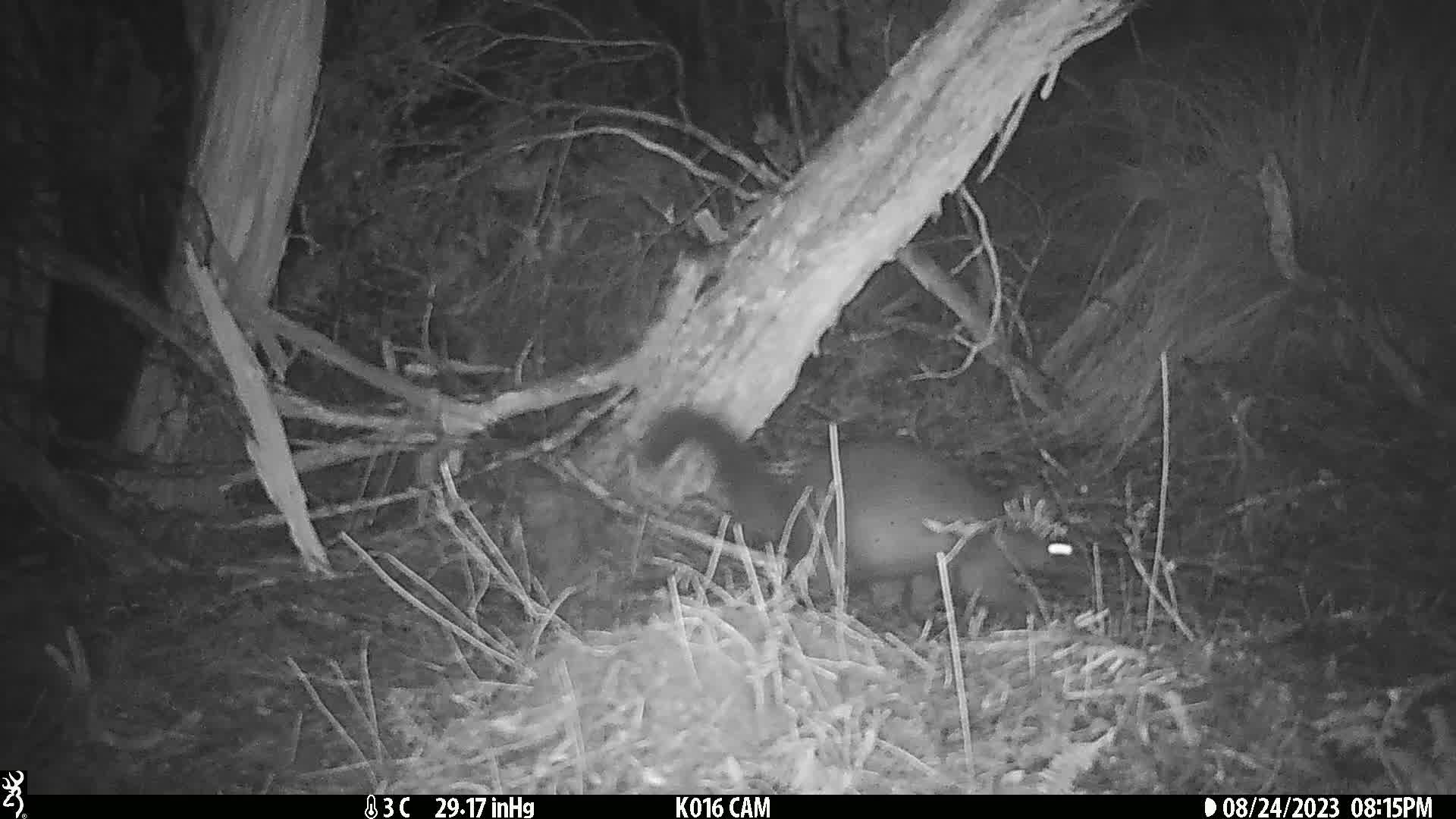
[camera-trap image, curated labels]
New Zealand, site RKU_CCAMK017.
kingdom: Animalia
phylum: Chordata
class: Mammalia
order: Diprotodontia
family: Phalangeridae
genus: Trichosurus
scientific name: Trichosurus vulpecula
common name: common brushtail possum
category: possum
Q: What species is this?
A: Possum (common brushtail possum) (Trichosurus vulpecula).